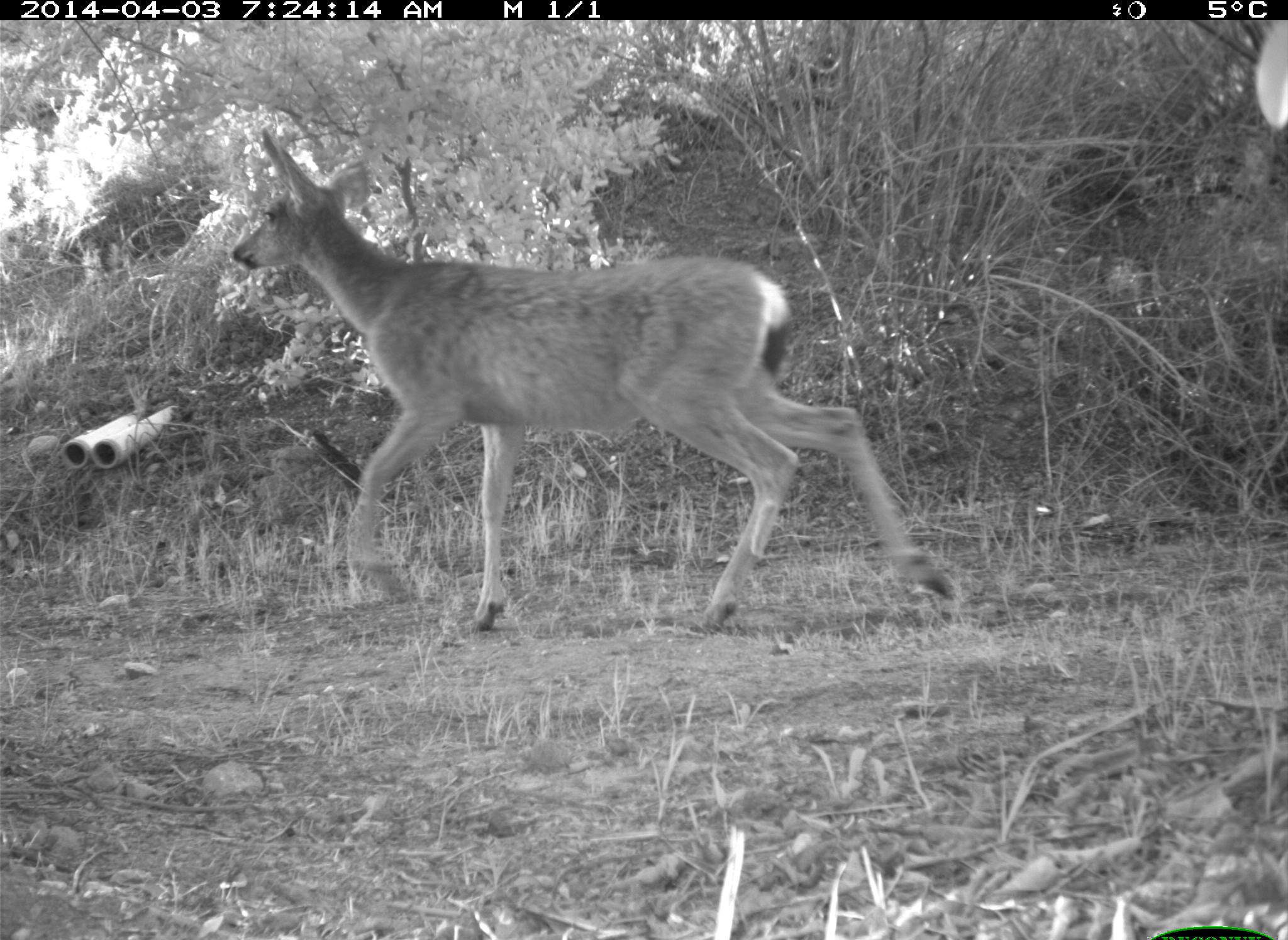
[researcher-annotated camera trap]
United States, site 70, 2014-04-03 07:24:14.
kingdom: Animalia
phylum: Chordata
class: Mammalia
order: Artiodactyla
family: Cervidae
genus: Odocoileus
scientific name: Odocoileus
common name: deer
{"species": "deer (Odocoileus)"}